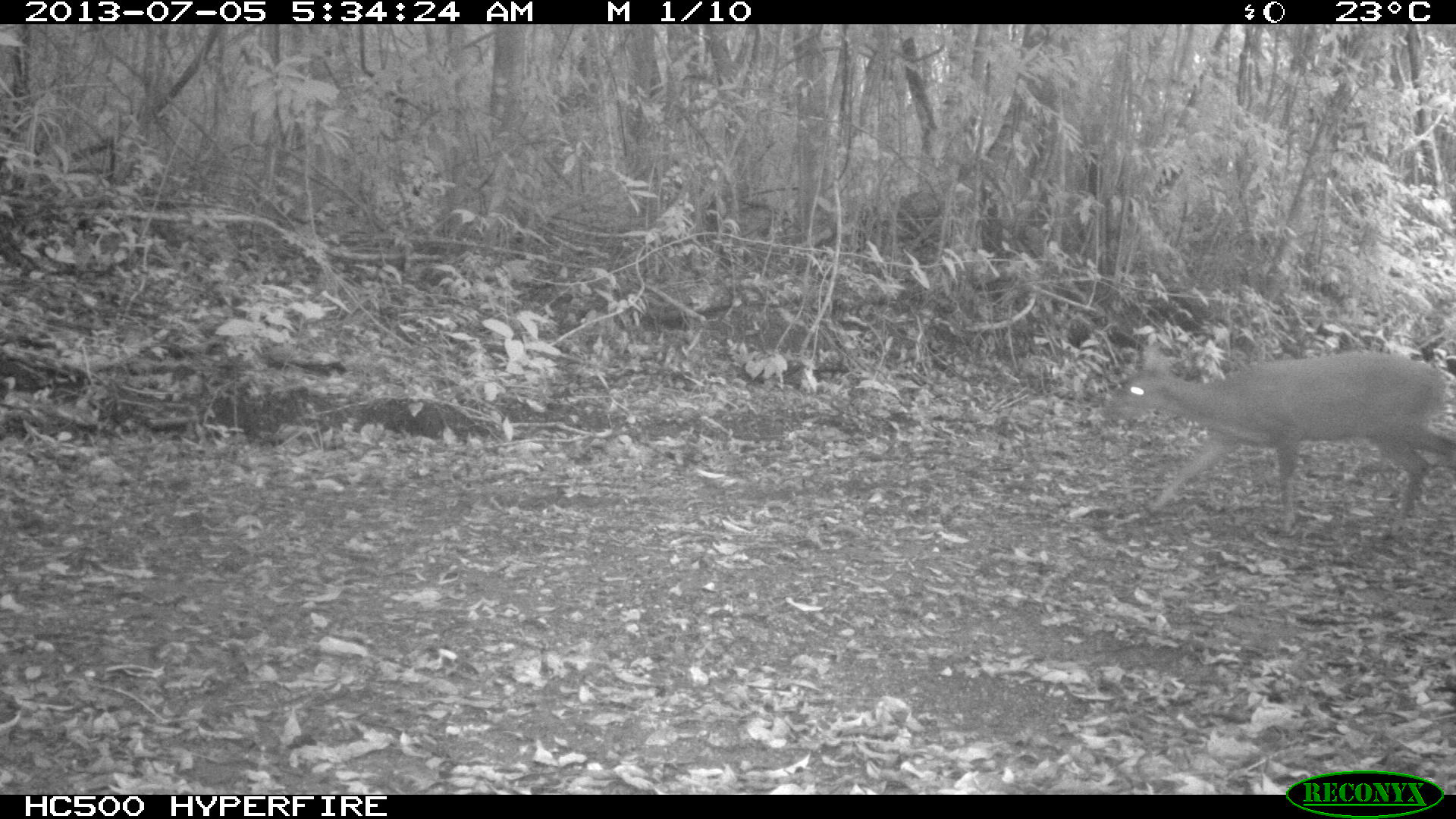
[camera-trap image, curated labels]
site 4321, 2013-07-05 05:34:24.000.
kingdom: Animalia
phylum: Chordata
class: Mammalia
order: Artiodactyla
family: Cervidae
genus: Mazama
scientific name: Mazama temama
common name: central american red brocket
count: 1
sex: male